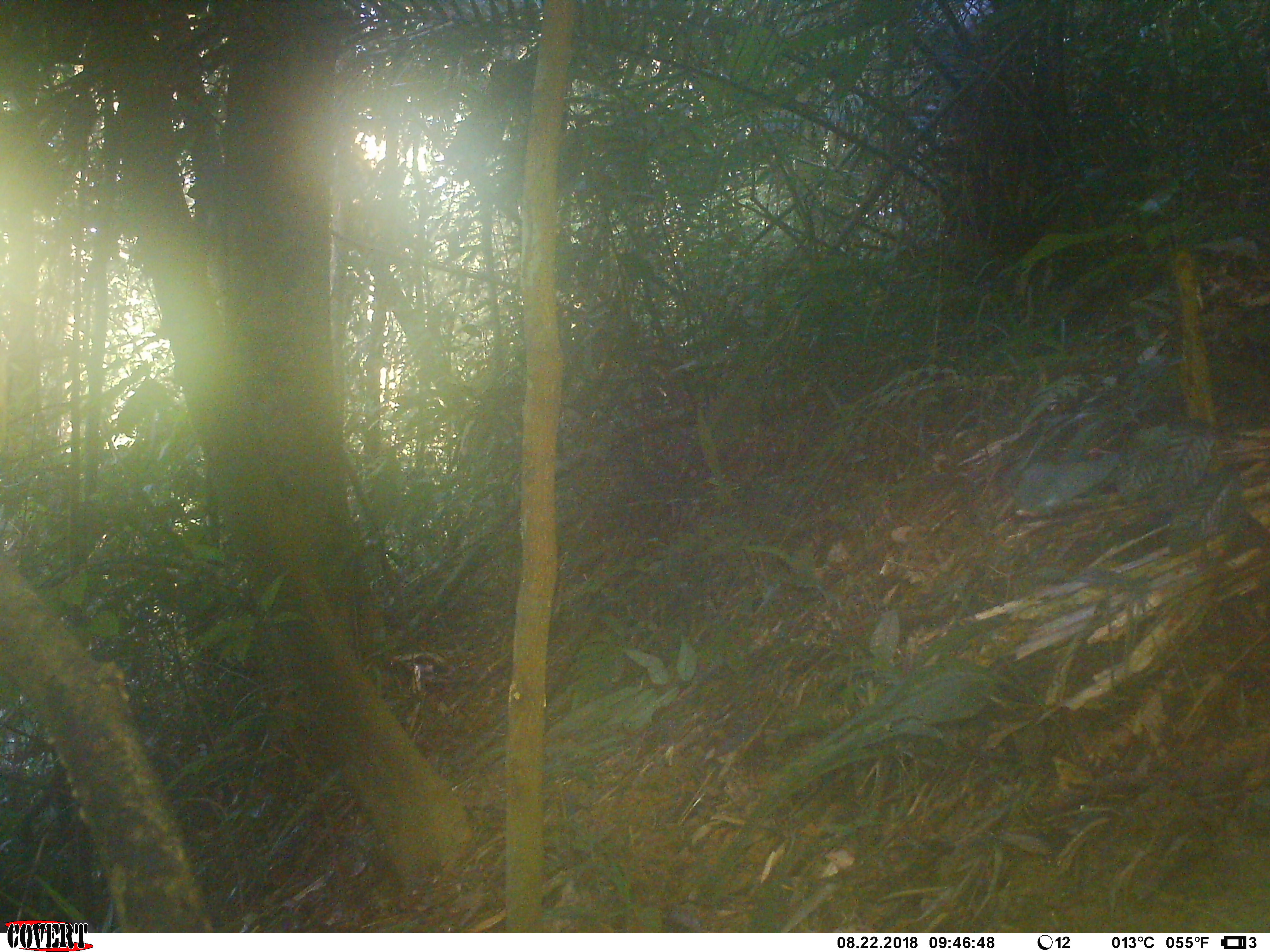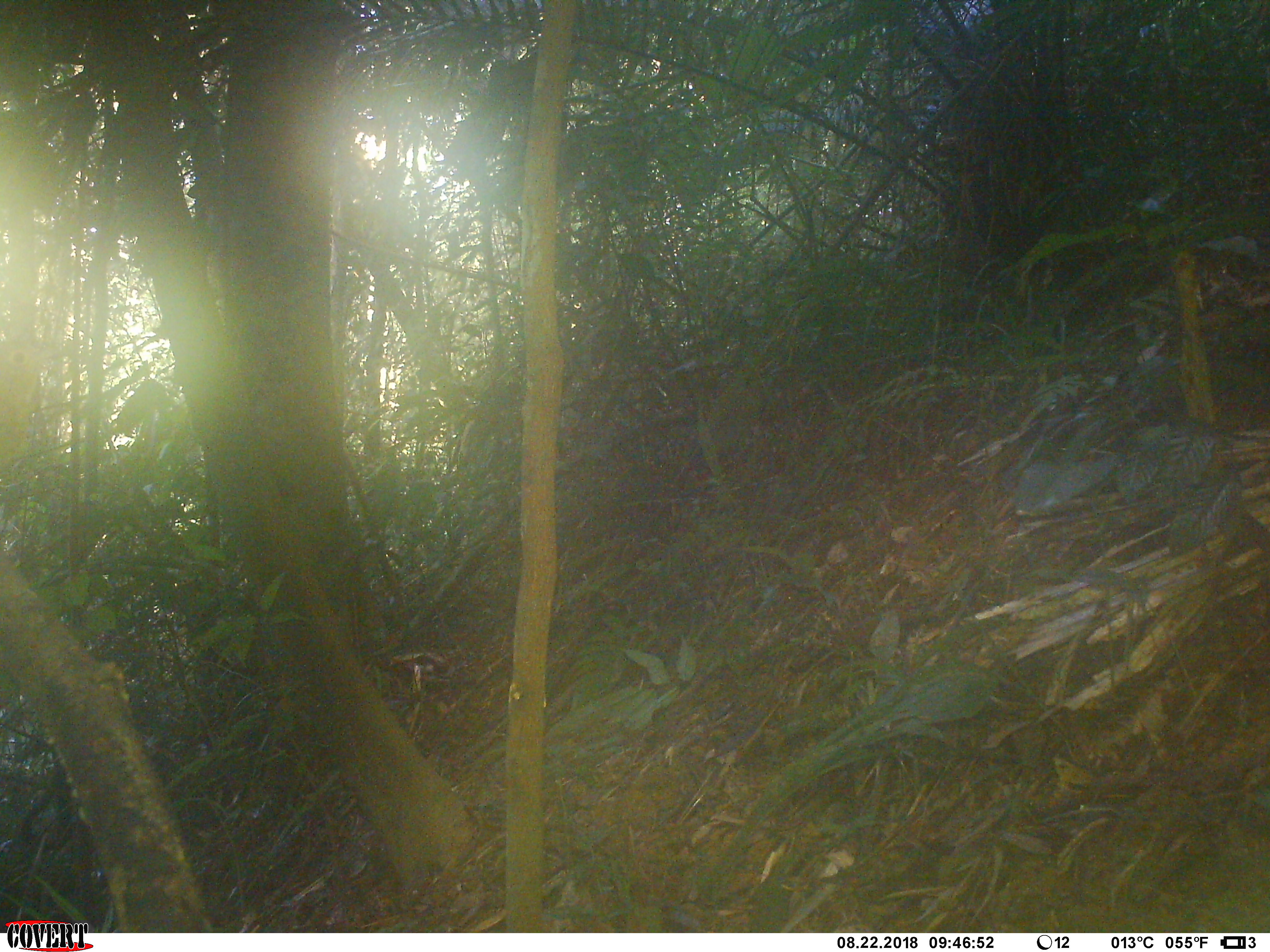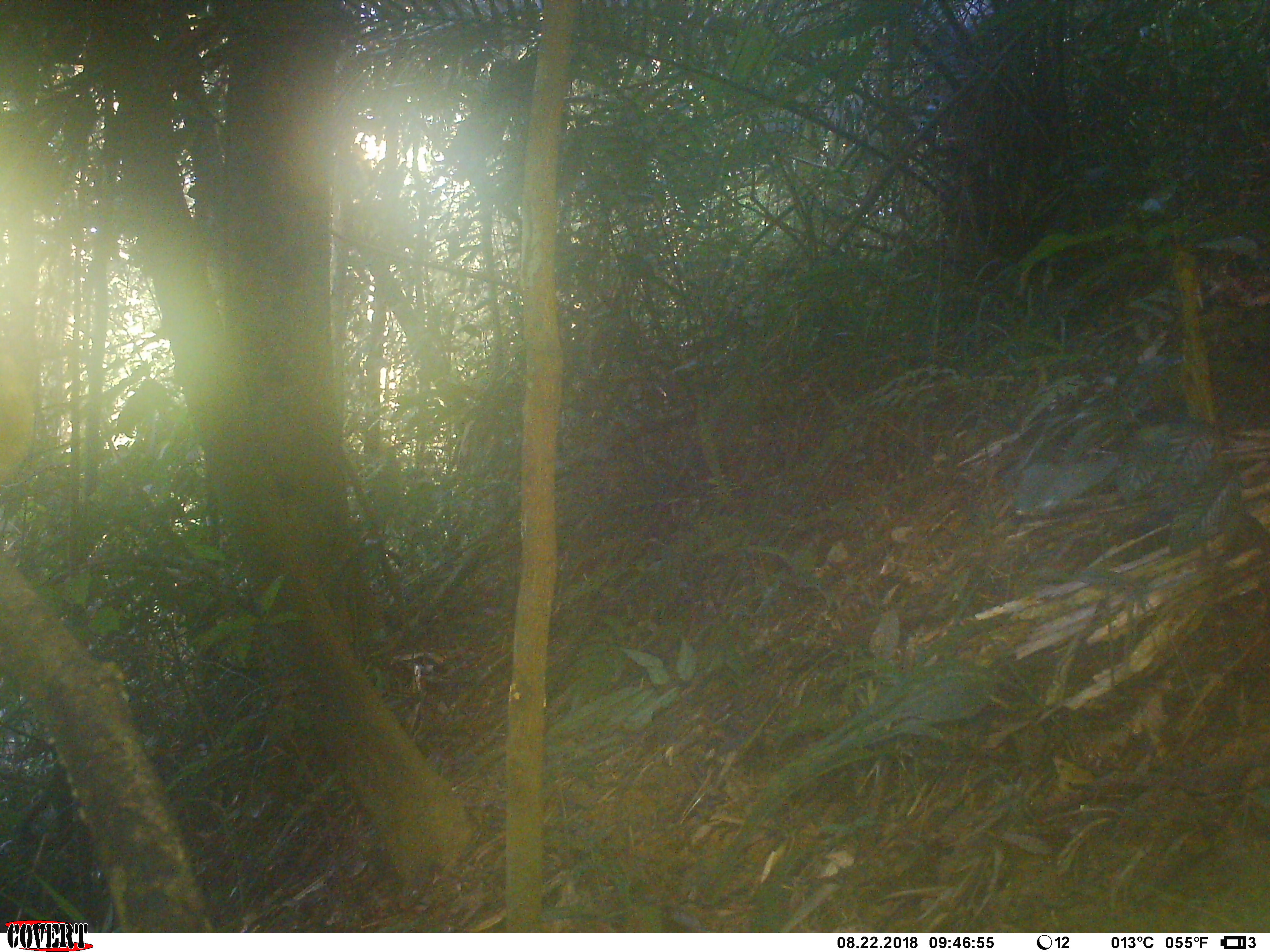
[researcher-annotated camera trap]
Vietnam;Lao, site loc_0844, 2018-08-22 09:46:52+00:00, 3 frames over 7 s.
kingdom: Animalia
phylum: Chordata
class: Aves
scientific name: Aves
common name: bird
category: unidentified bird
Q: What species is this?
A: Unidentified bird (bird) (Aves).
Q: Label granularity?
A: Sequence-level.